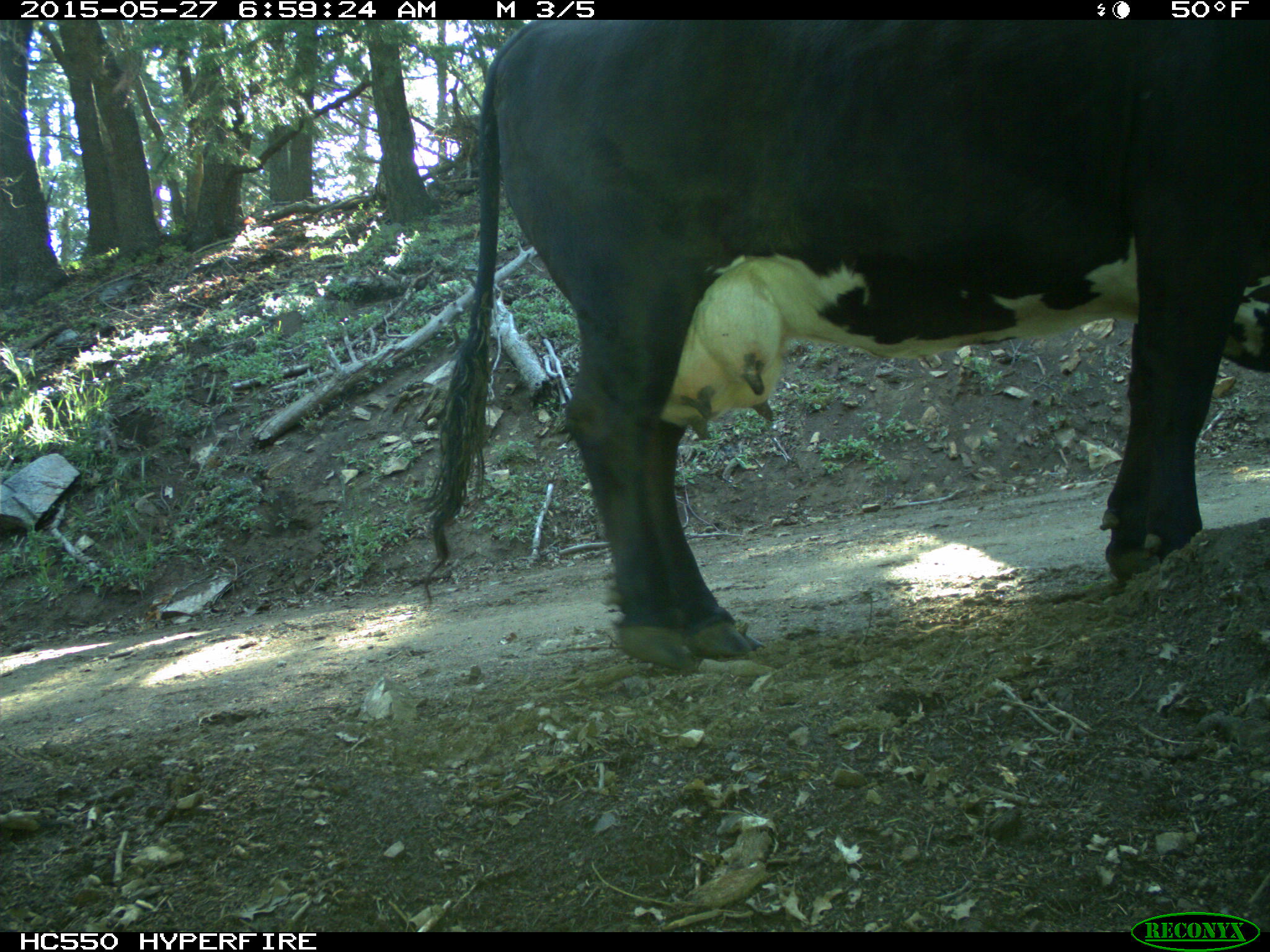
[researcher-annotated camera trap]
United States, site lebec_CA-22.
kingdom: Animalia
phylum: Chordata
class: Mammalia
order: Artiodactyla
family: Bovidae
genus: Bos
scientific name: Bos taurus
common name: domestic cow